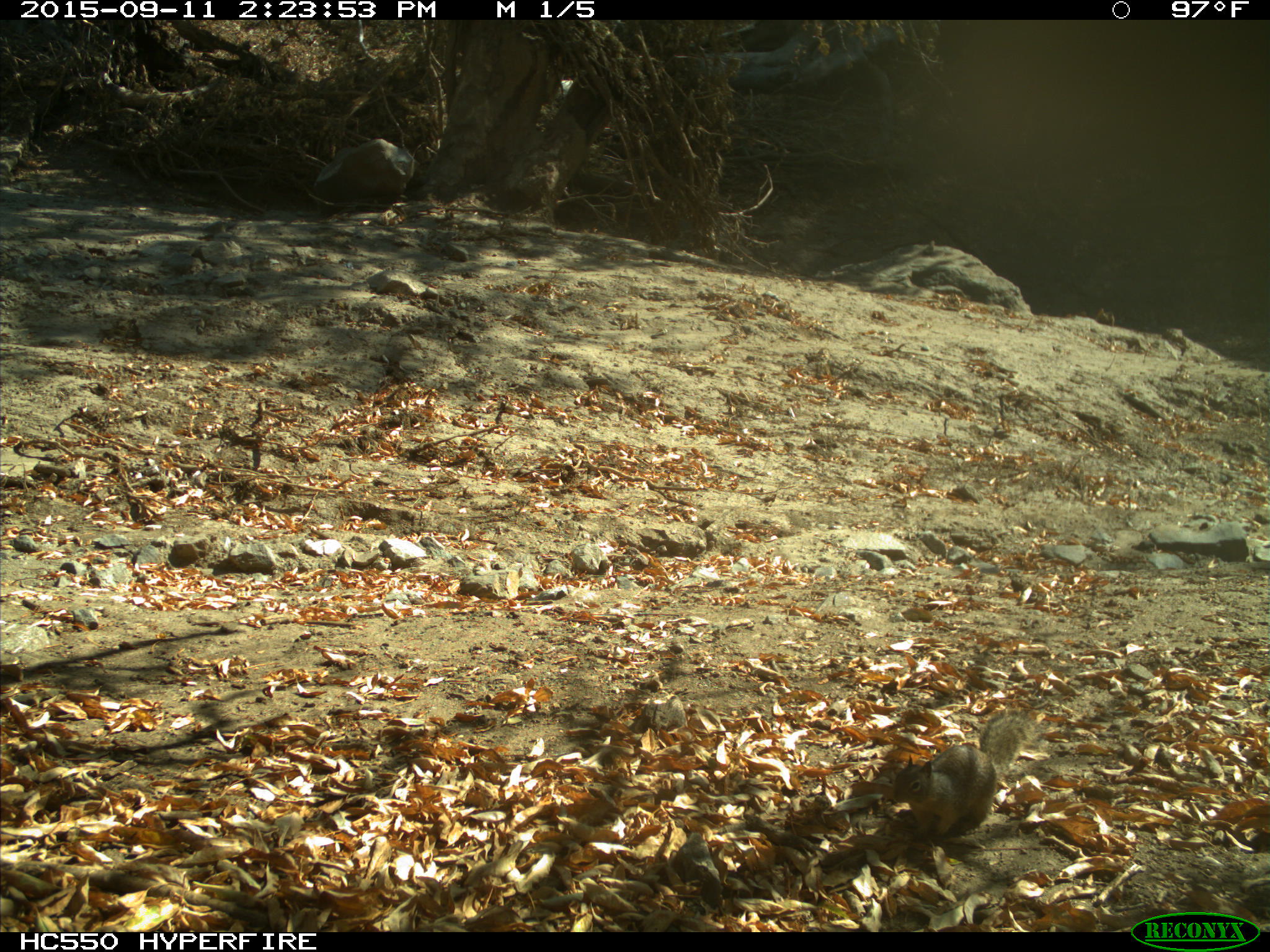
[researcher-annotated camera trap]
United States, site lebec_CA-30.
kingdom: Animalia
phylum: Chordata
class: Mammalia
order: Rodentia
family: Sciuridae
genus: Otospermophilus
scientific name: Otospermophilus beecheyi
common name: california ground squirrel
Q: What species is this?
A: Otospermophilus beecheyi (california ground squirrel).